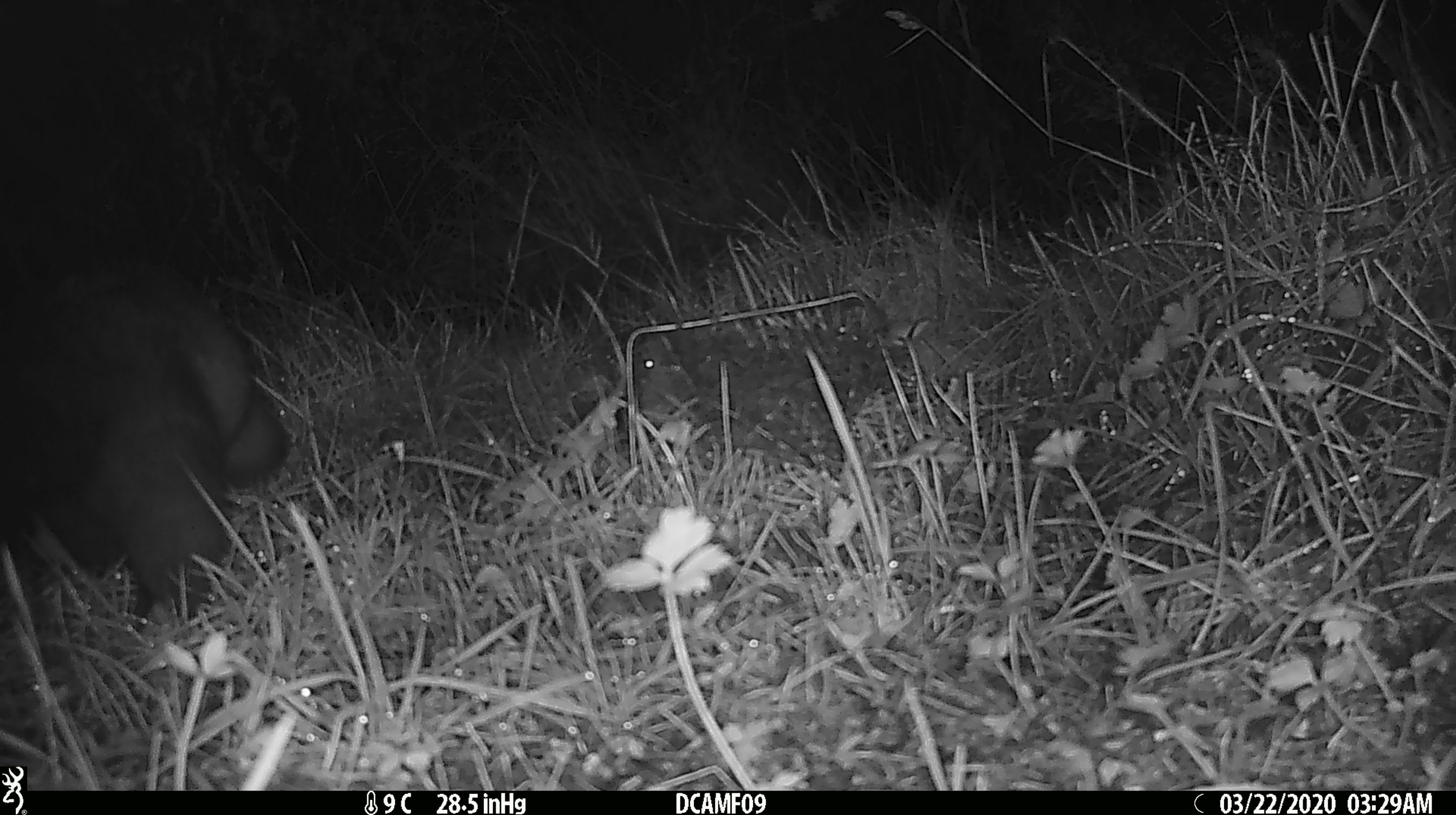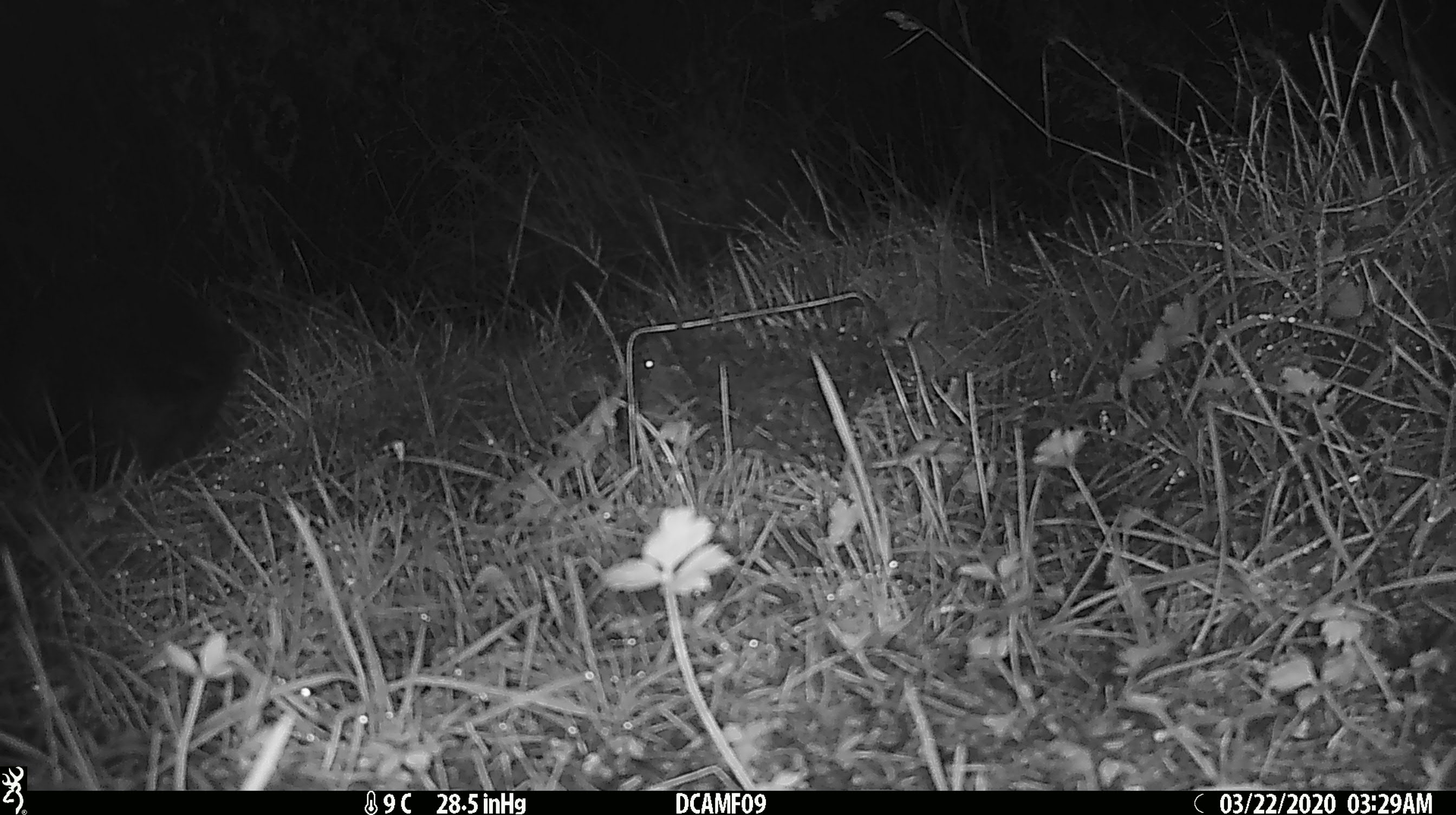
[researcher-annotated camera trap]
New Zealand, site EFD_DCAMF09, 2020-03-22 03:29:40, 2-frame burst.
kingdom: Animalia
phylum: Chordata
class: Mammalia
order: Diprotodontia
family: Phalangeridae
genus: Trichosurus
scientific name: Trichosurus vulpecula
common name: common brushtail possum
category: possum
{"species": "possum (common brushtail possum) (Trichosurus vulpecula)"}